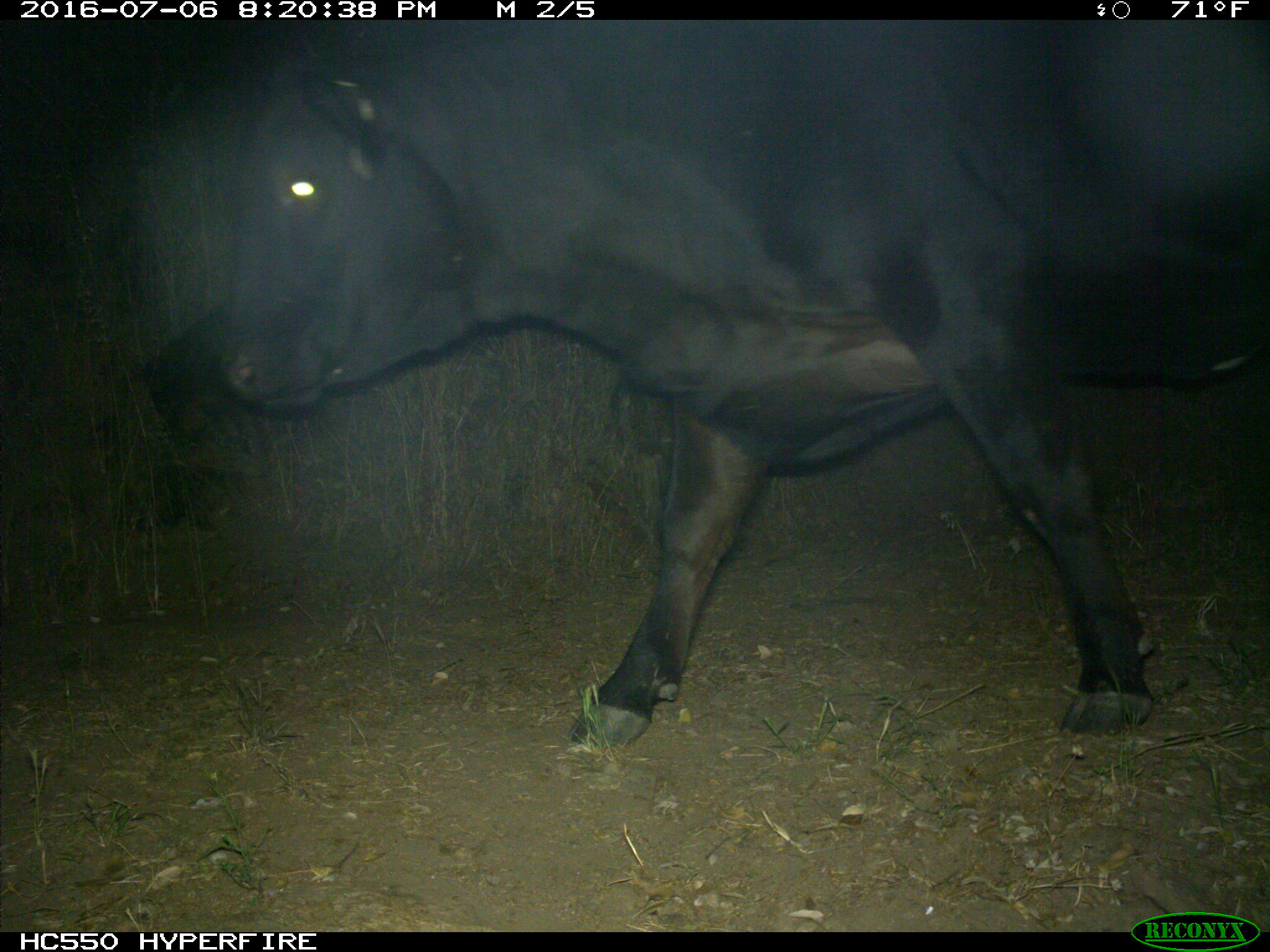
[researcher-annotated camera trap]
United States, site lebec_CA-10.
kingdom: Animalia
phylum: Chordata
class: Mammalia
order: Artiodactyla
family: Bovidae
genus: Bos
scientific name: Bos taurus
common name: domestic cow